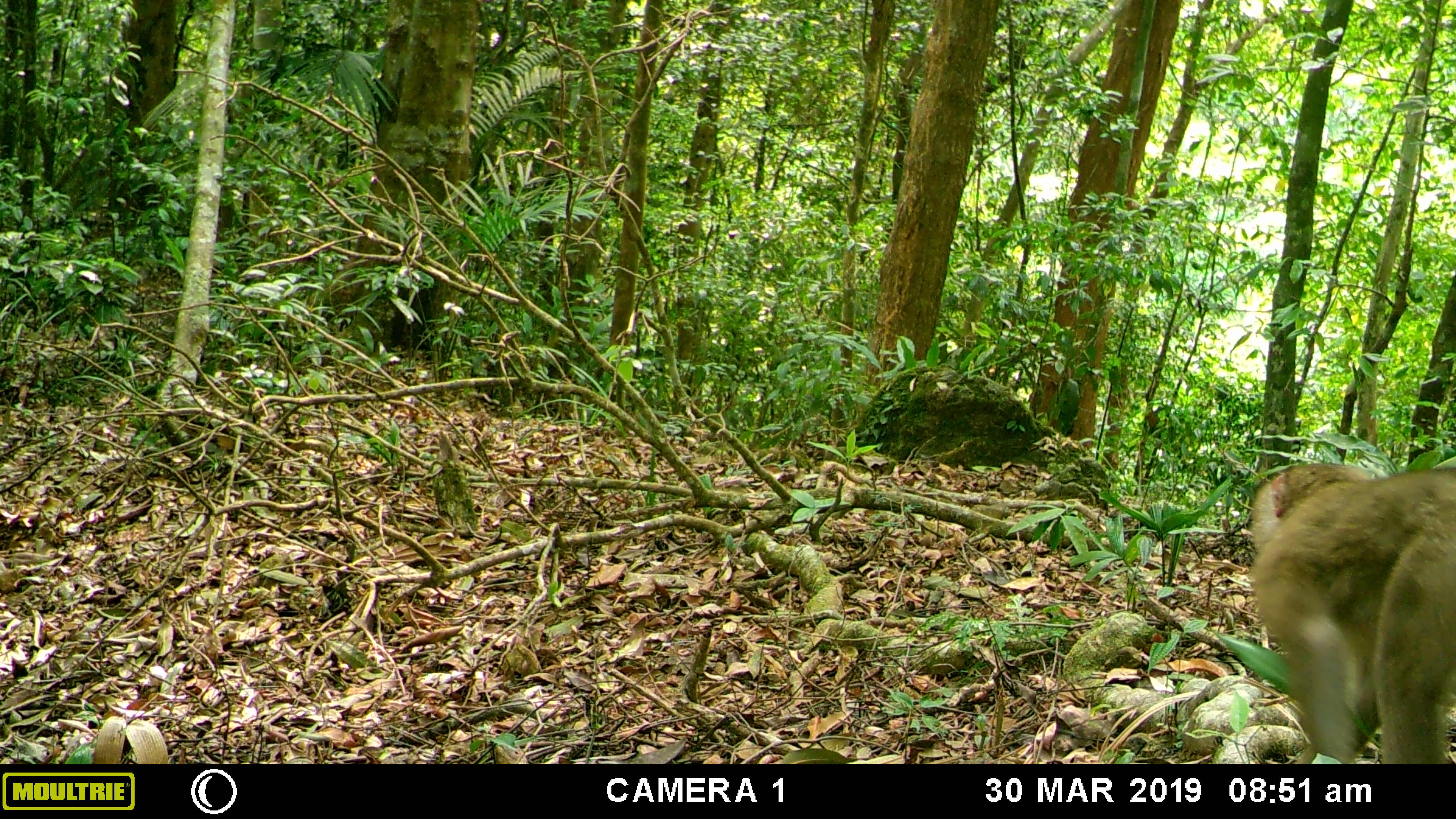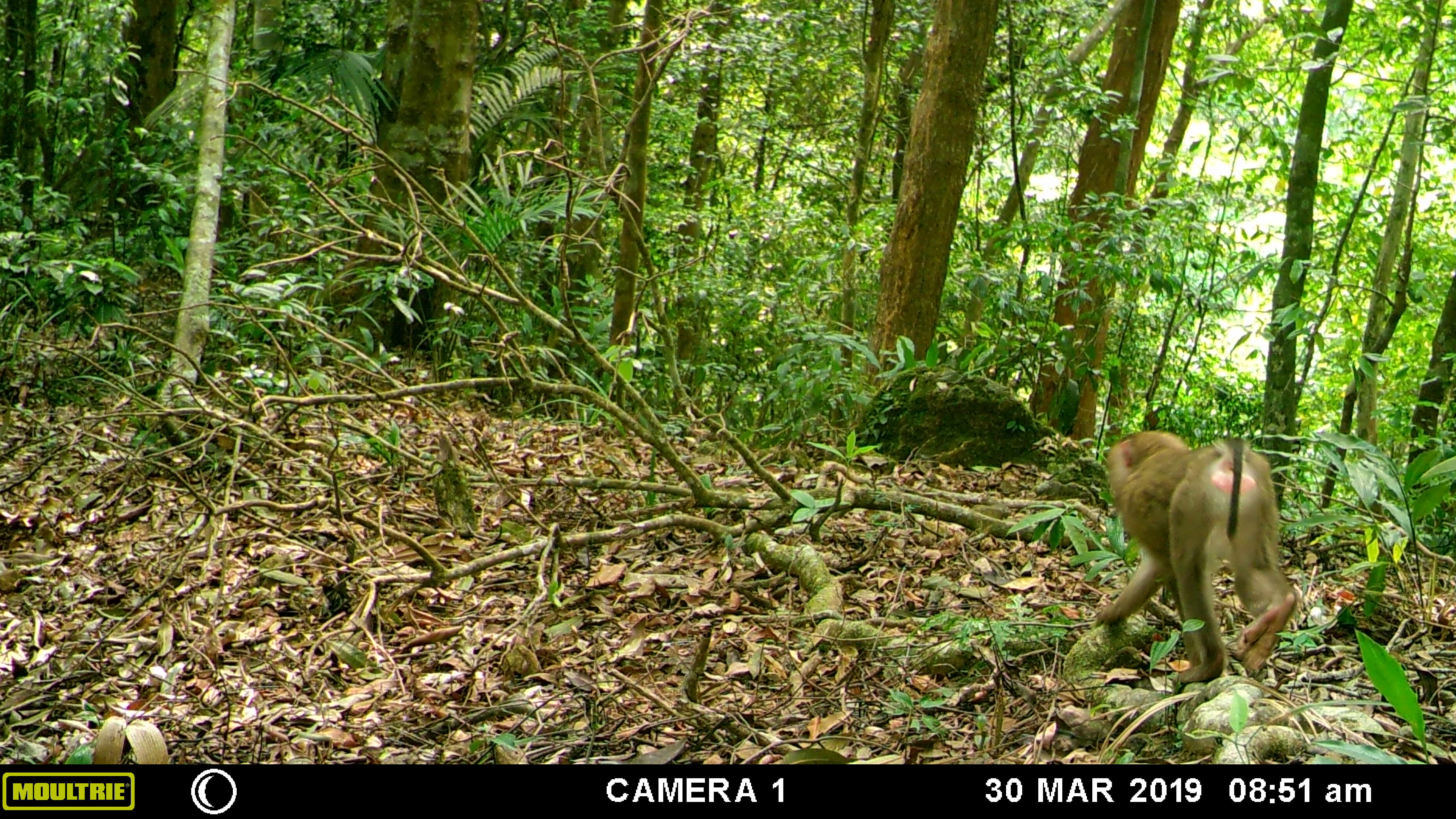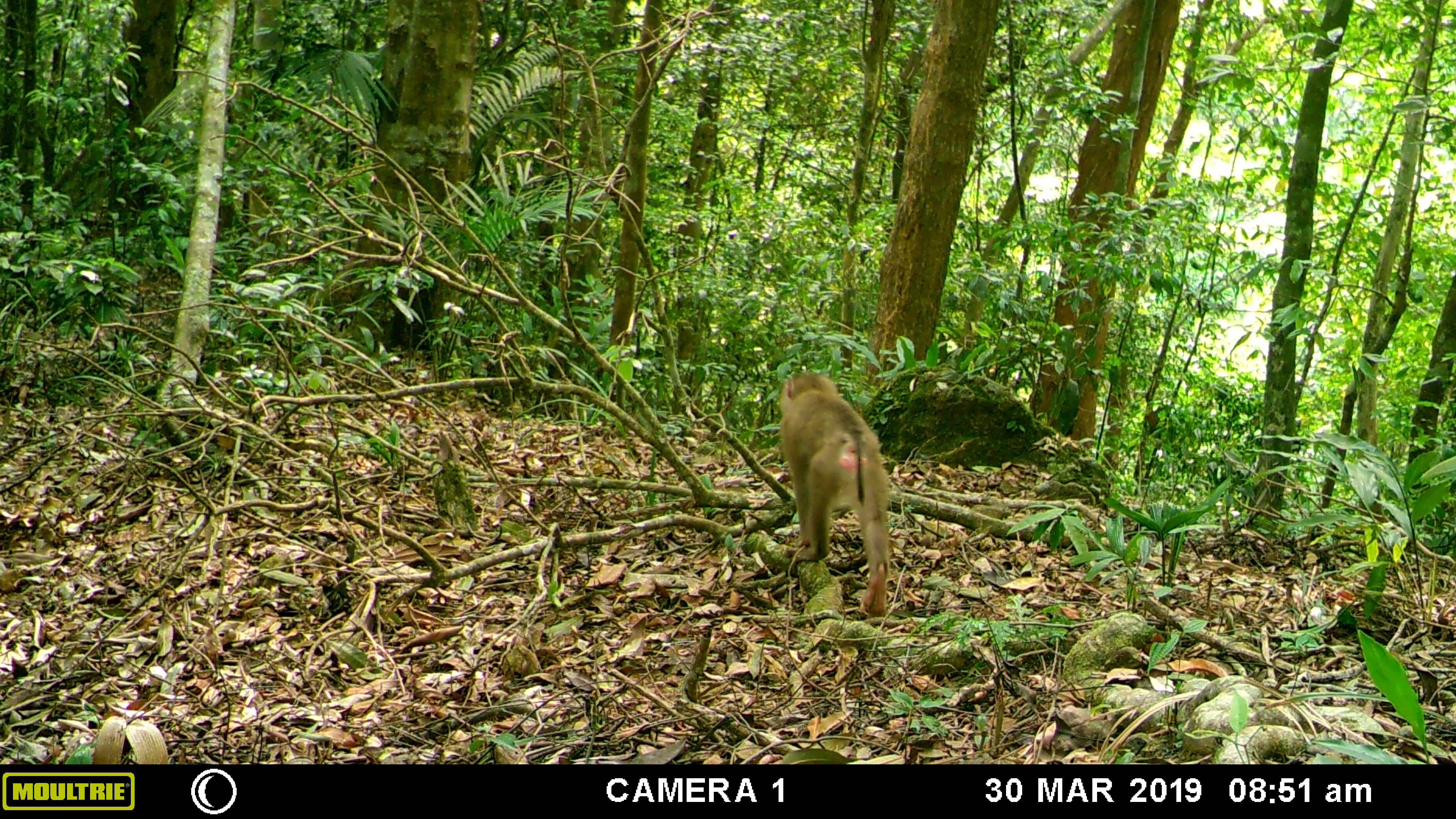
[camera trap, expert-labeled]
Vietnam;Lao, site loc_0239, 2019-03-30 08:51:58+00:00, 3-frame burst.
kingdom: Animalia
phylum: Chordata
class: Mammalia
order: Primates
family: Cercopithecidae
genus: Macaca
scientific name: Macaca nemestrina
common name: pig-tailed macaque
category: pig tailed macaque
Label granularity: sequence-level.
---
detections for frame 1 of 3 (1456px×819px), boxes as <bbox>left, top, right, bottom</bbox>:
pig tailed macaque: <bbox>1246, 458, 1456, 762</bbox>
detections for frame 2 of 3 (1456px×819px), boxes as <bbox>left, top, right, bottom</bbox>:
pig tailed macaque: <bbox>1094, 428, 1300, 685</bbox>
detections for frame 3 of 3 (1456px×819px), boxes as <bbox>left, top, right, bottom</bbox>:
pig tailed macaque: <bbox>777, 372, 892, 619</bbox>